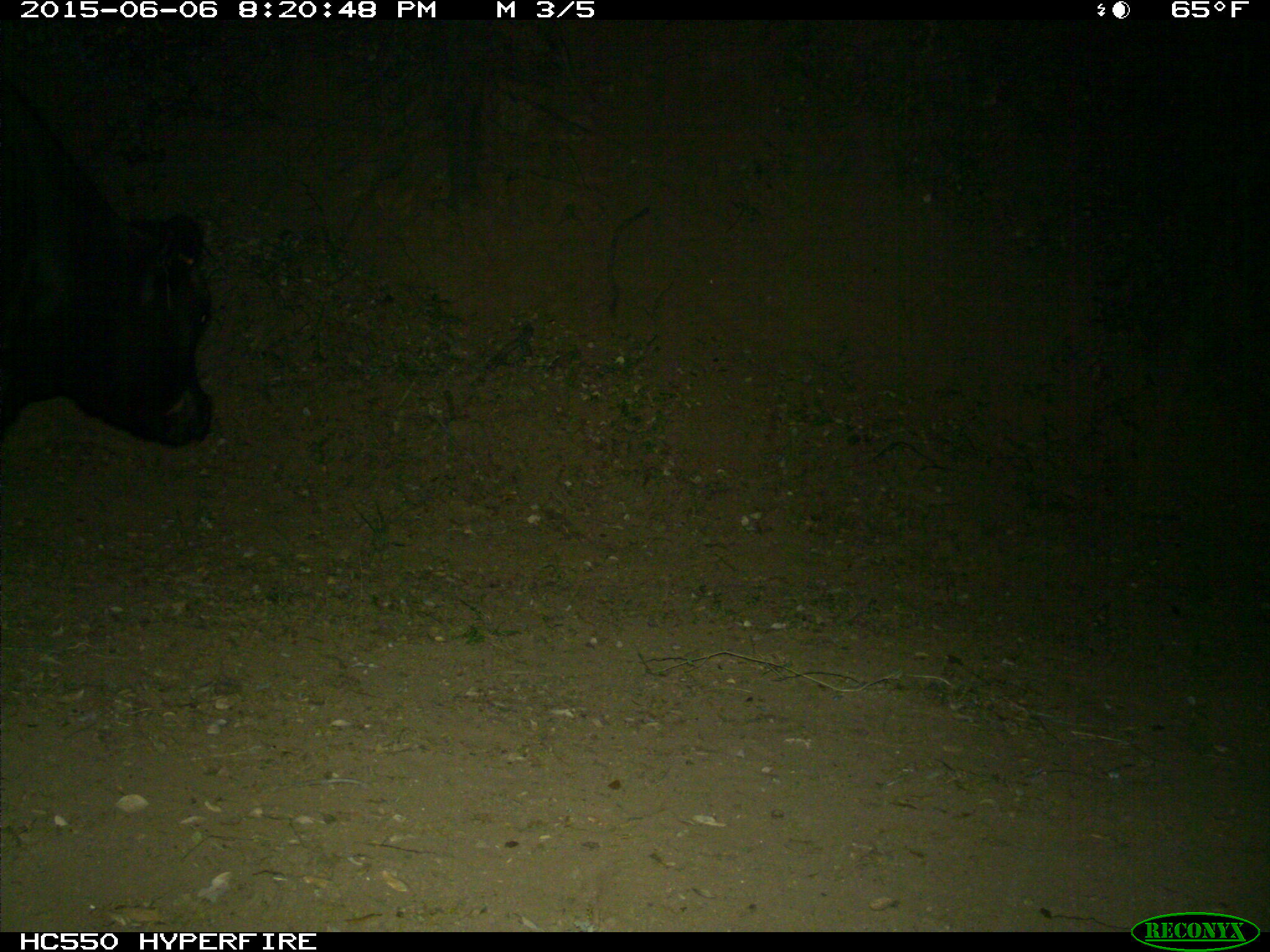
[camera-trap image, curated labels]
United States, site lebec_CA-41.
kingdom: Animalia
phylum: Chordata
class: Mammalia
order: Artiodactyla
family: Bovidae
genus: Bos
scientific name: Bos taurus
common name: domestic cow